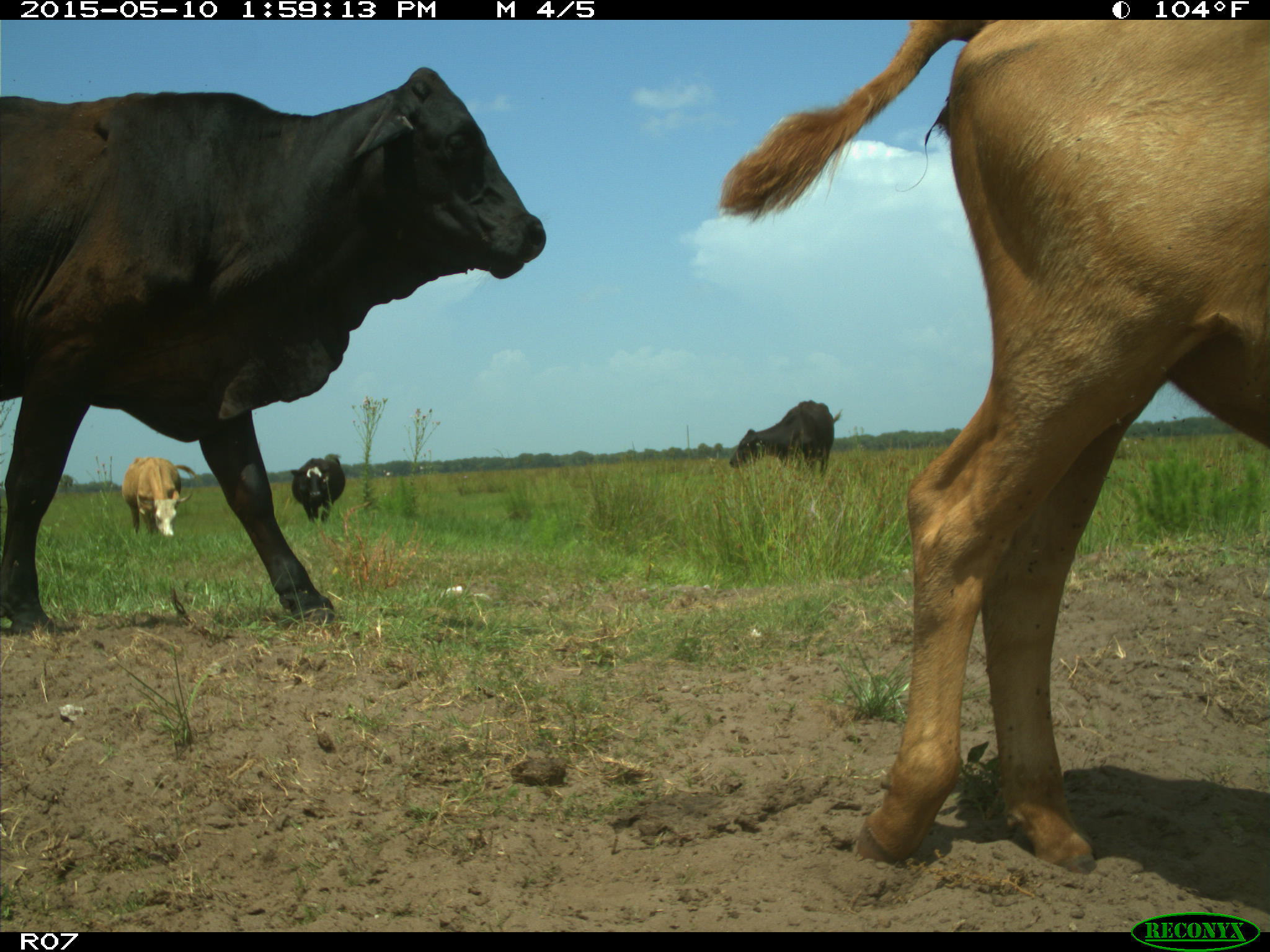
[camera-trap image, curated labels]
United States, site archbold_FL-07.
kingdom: Animalia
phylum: Chordata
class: Mammalia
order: Artiodactyla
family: Bovidae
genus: Bos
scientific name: Bos taurus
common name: domestic cow